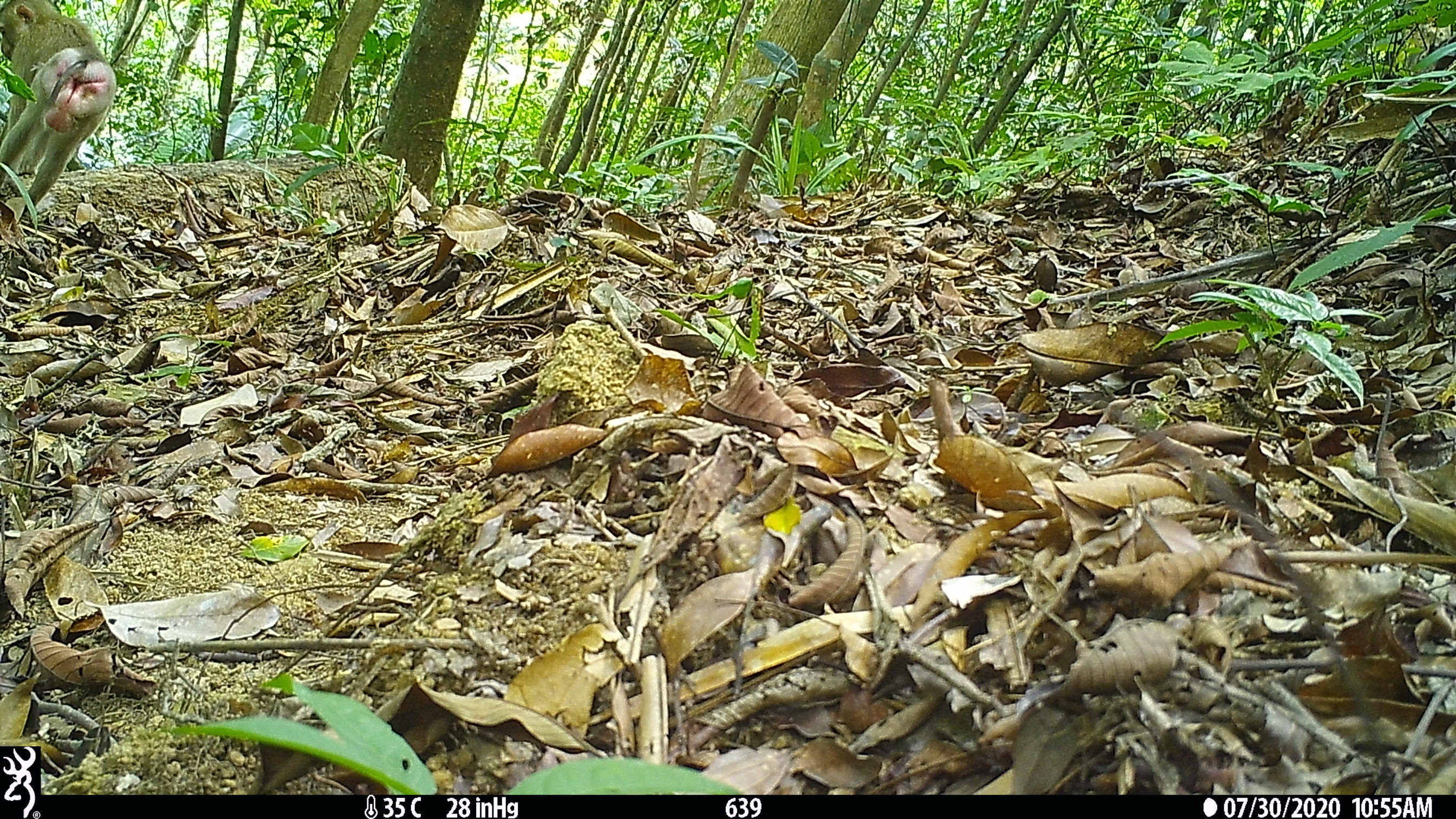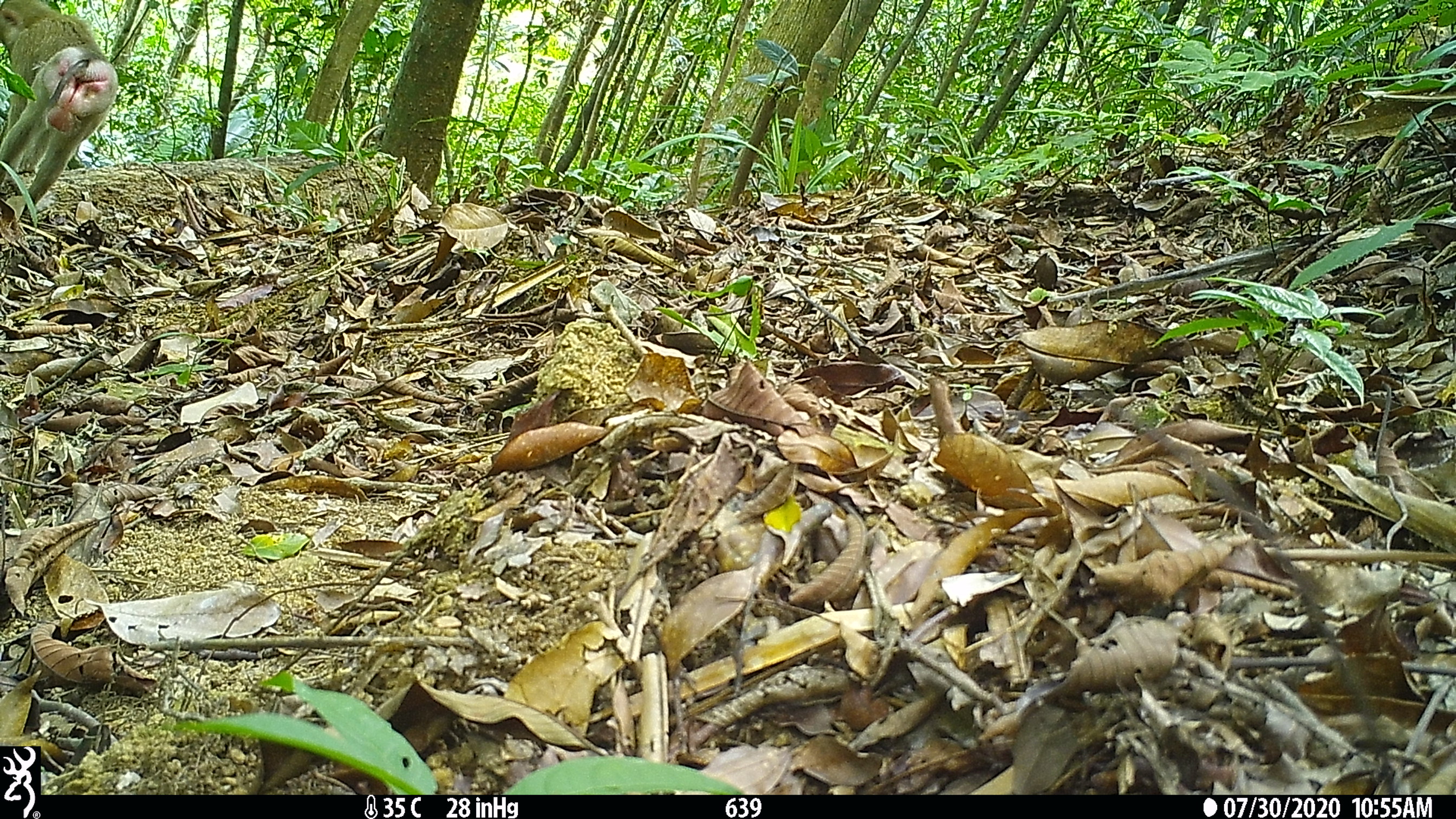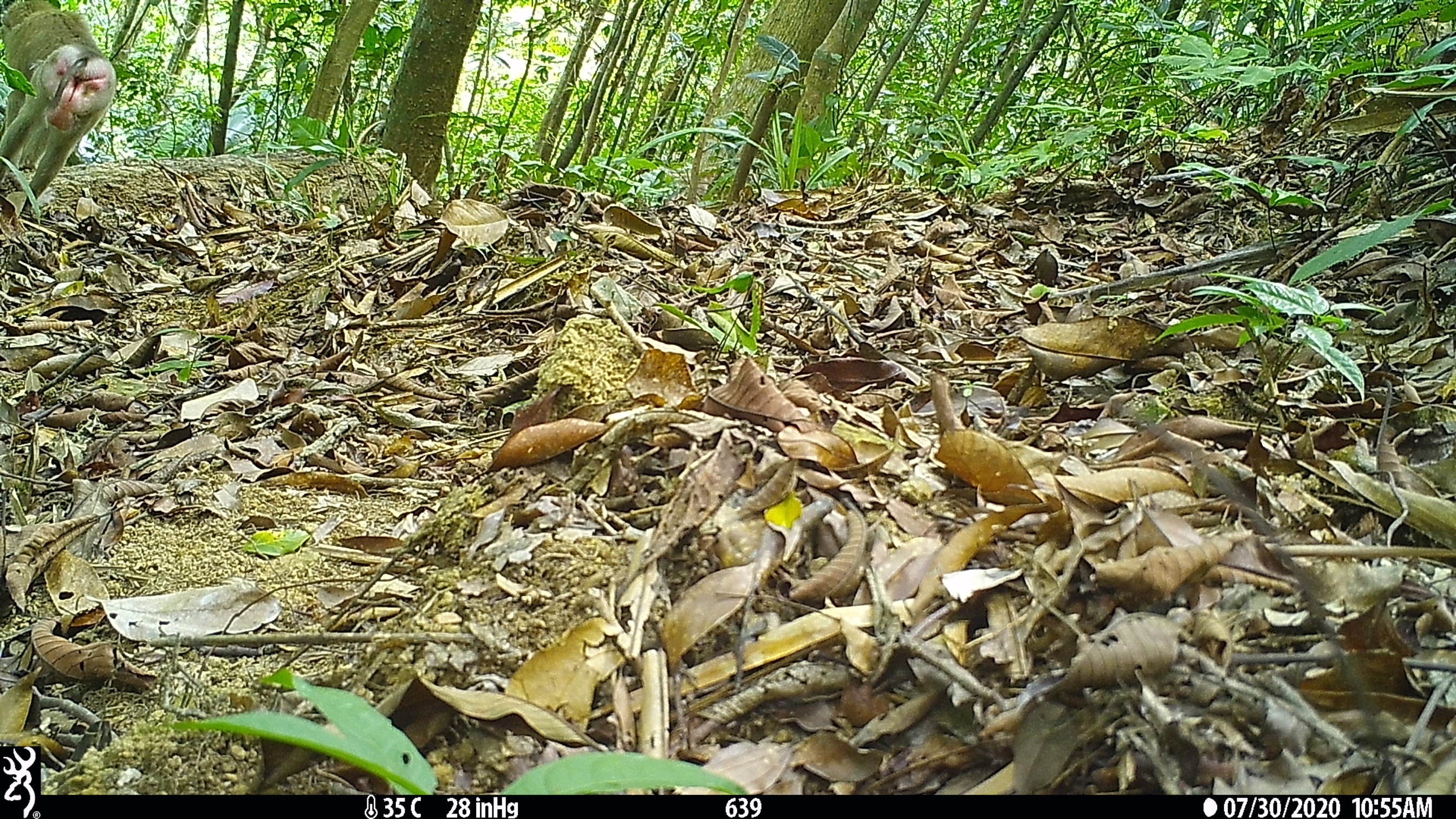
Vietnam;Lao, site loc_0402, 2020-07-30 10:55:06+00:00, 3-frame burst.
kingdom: Animalia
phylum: Chordata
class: Mammalia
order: Primates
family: Cercopithecidae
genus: Macaca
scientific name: Macaca nemestrina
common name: pig-tailed macaque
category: pig tailed macaque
Pig tailed macaque (pig-tailed macaque) (Macaca nemestrina). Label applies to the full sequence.